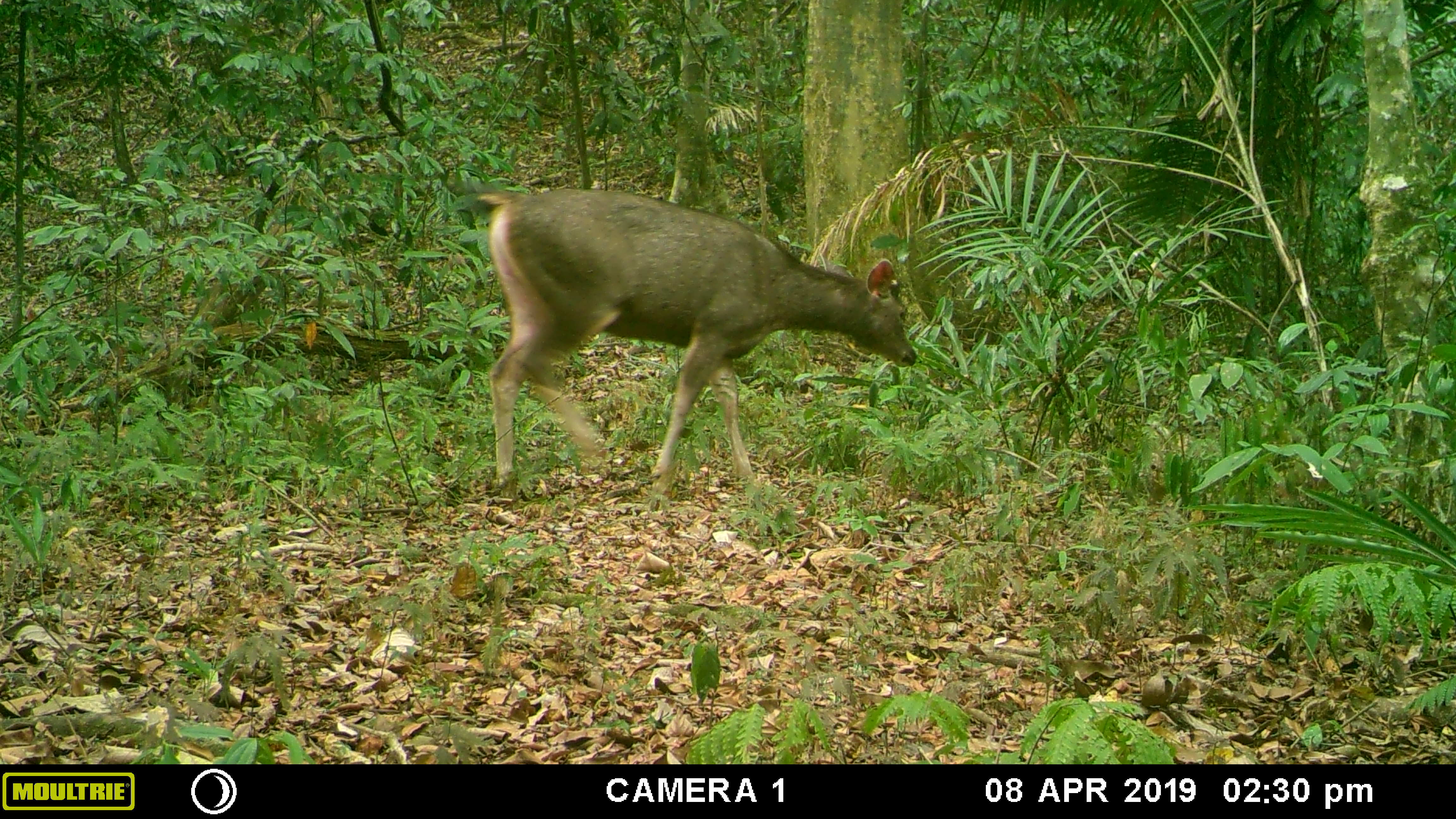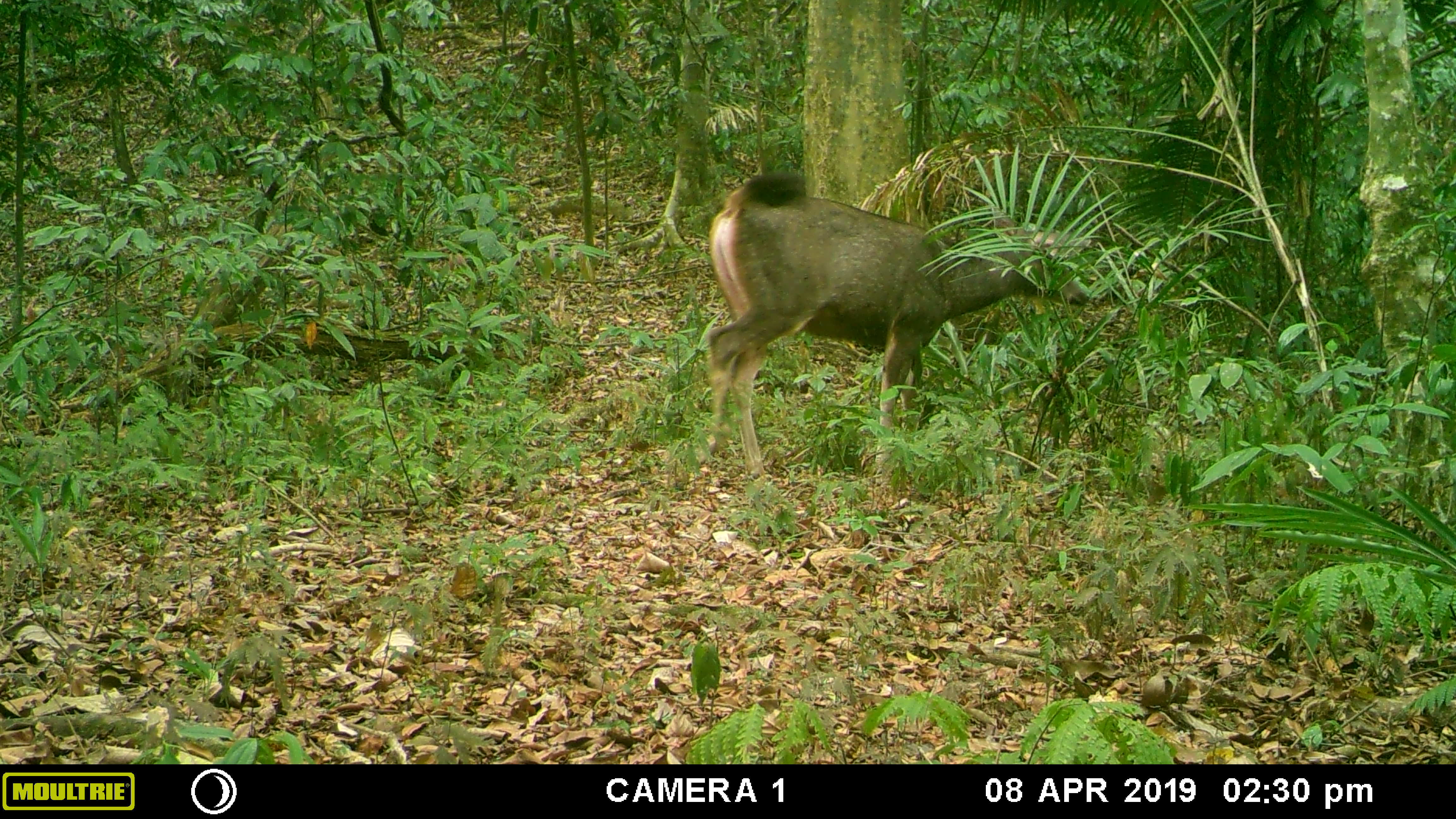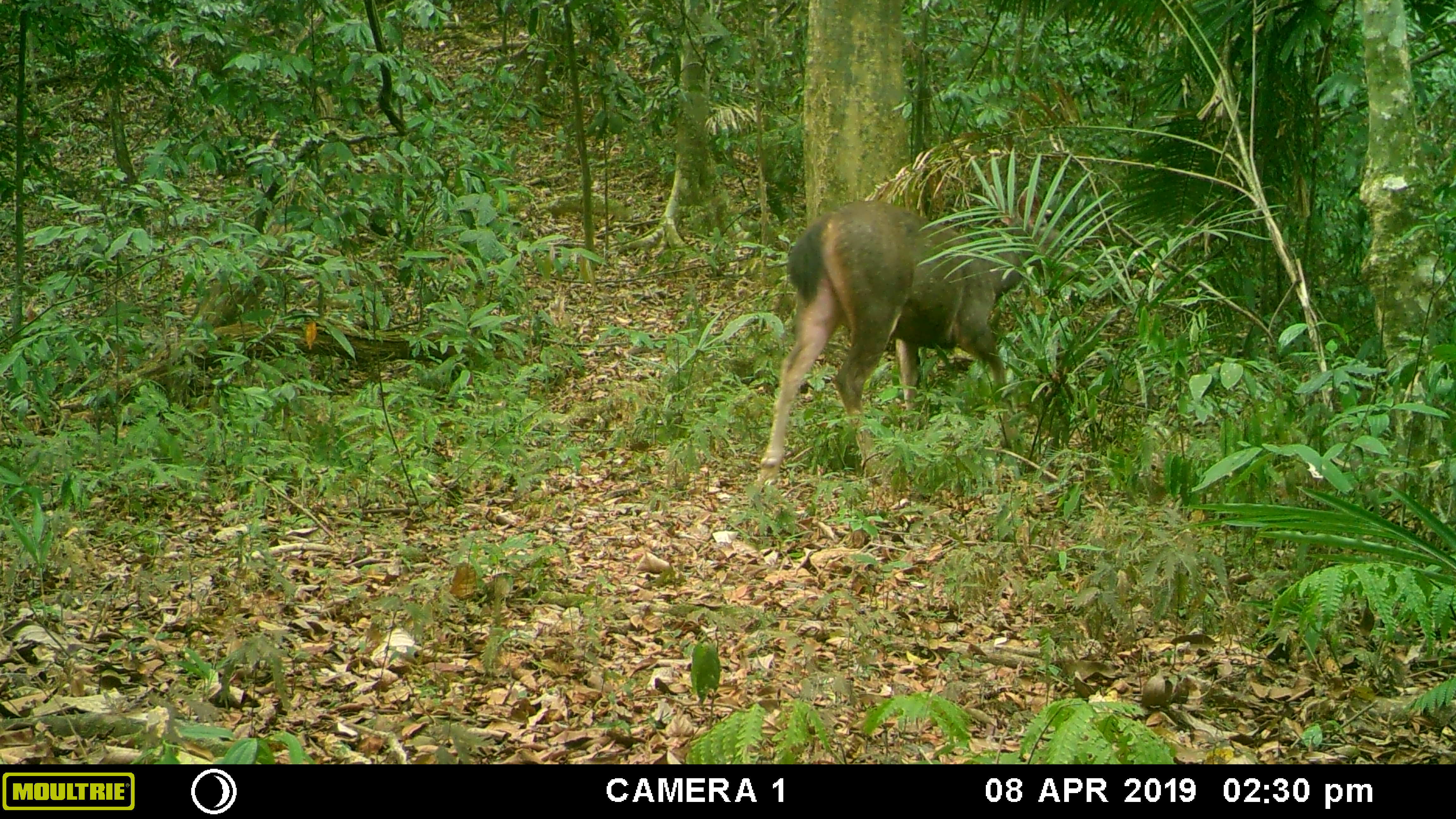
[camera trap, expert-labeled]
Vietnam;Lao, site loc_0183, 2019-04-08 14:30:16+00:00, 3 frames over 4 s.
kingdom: Animalia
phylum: Chordata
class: Mammalia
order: Artiodactyla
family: Cervidae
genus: Rusa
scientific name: Rusa unicolor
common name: sambar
Sambar (Rusa unicolor). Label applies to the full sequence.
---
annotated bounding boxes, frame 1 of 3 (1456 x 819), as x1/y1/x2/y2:
sambar: 475/184/916/512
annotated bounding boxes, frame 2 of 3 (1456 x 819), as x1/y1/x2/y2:
sambar: 697/173/1092/482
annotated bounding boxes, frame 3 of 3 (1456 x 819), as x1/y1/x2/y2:
sambar: 754/184/1079/489